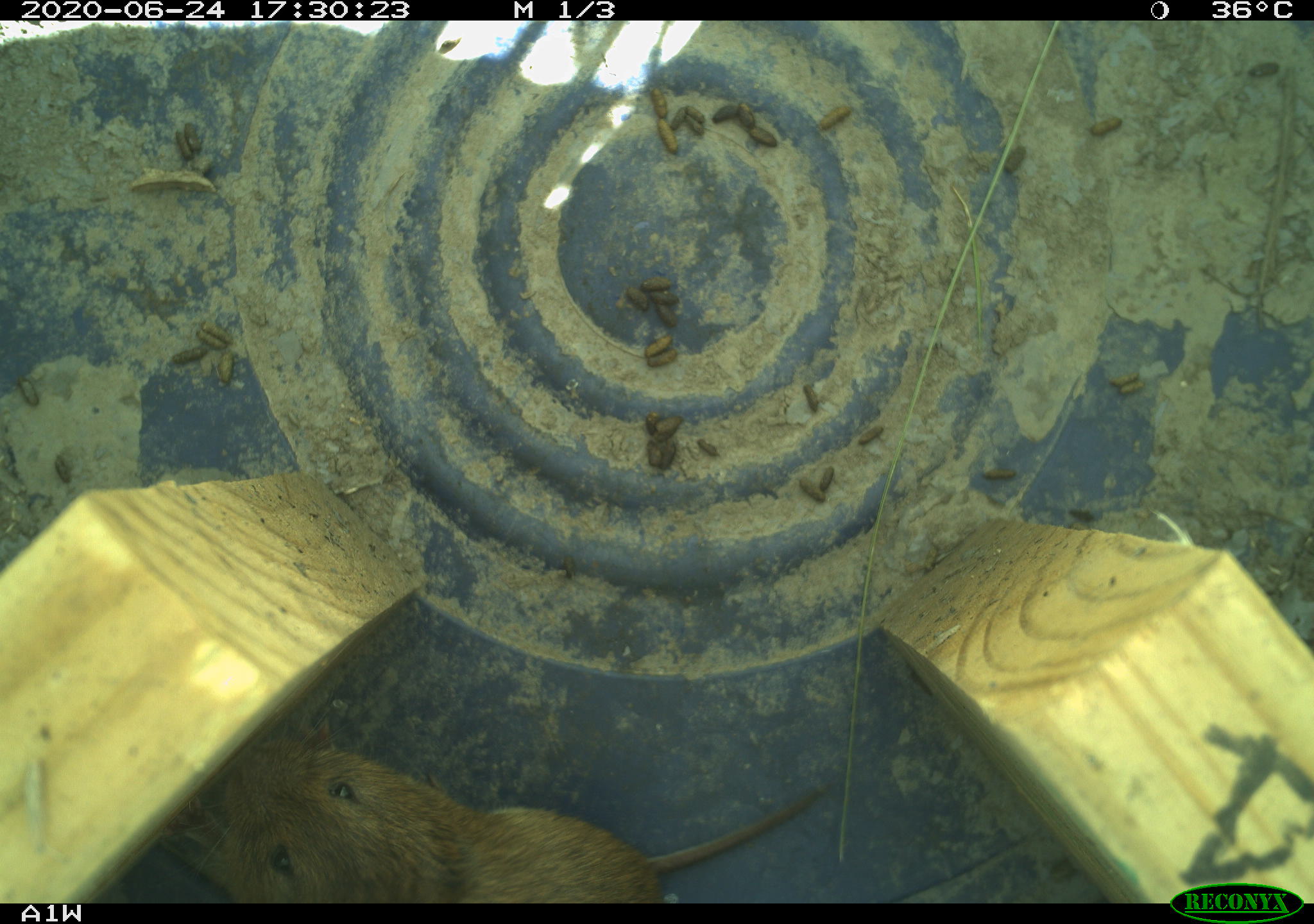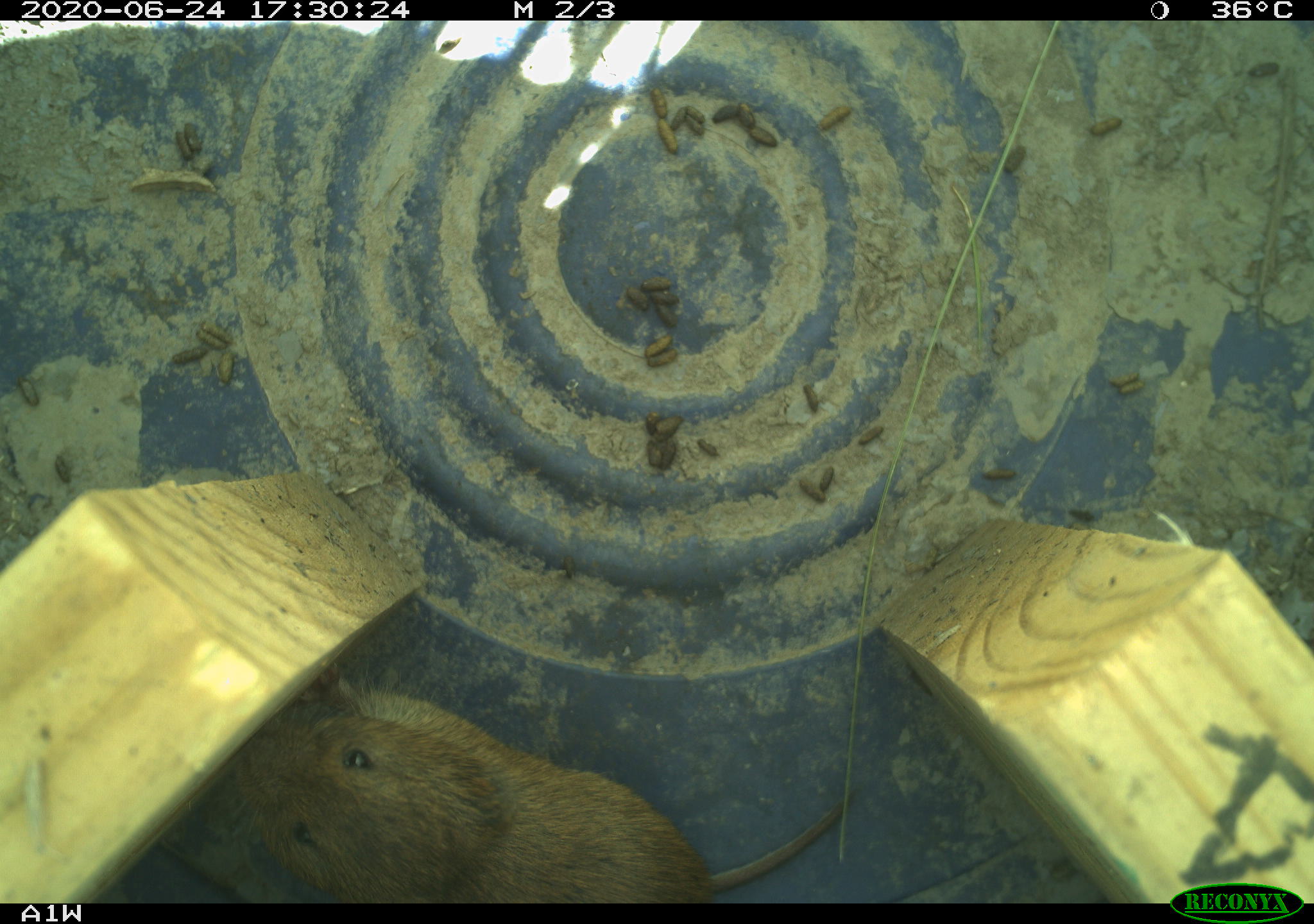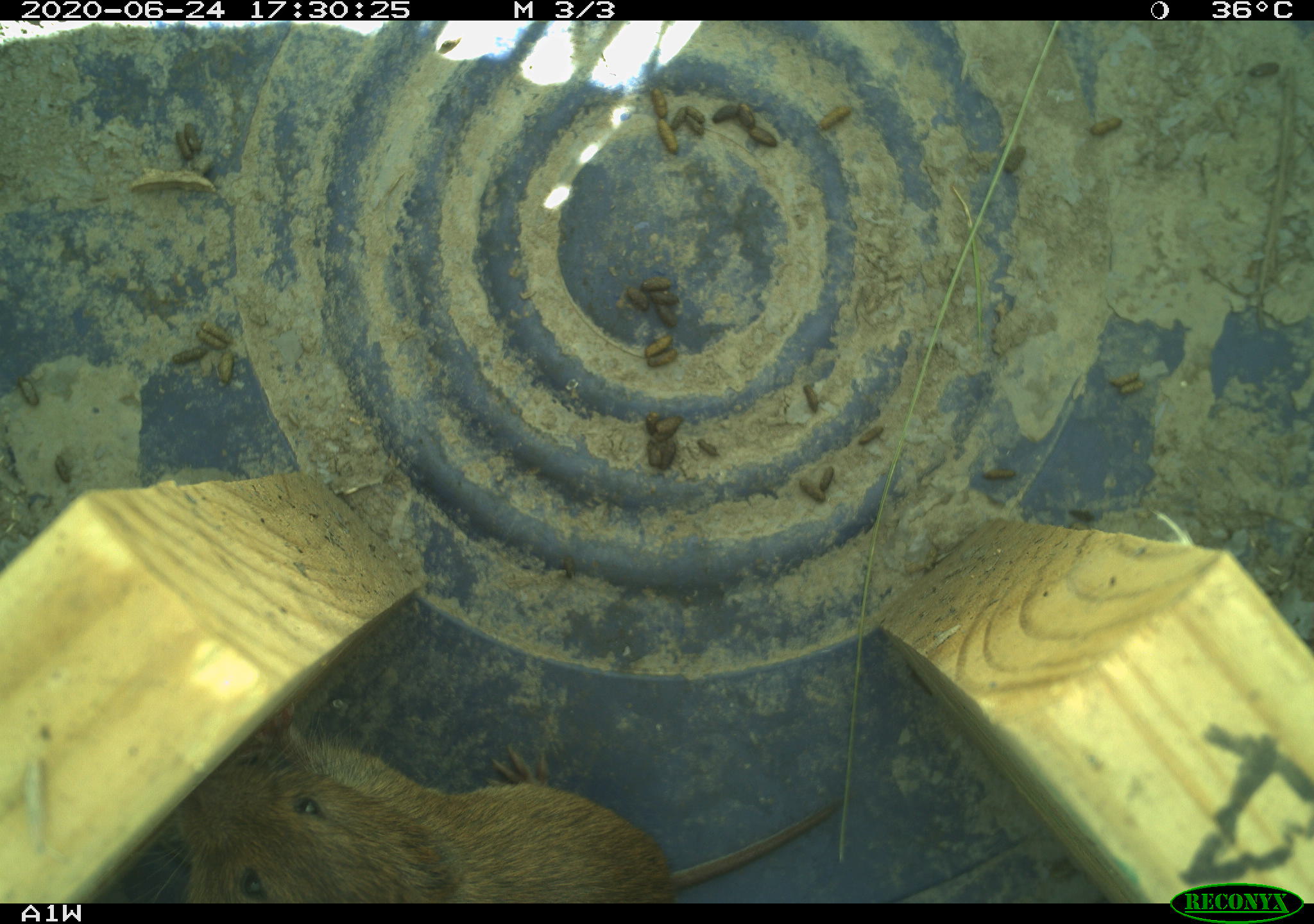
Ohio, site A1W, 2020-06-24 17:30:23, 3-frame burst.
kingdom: Animalia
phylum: Chordata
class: Mammalia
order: Rodentia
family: Cricetidae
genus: Microtus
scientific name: Microtus pennsylvanicus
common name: meadow vole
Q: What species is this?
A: Meadow vole (Microtus pennsylvanicus).